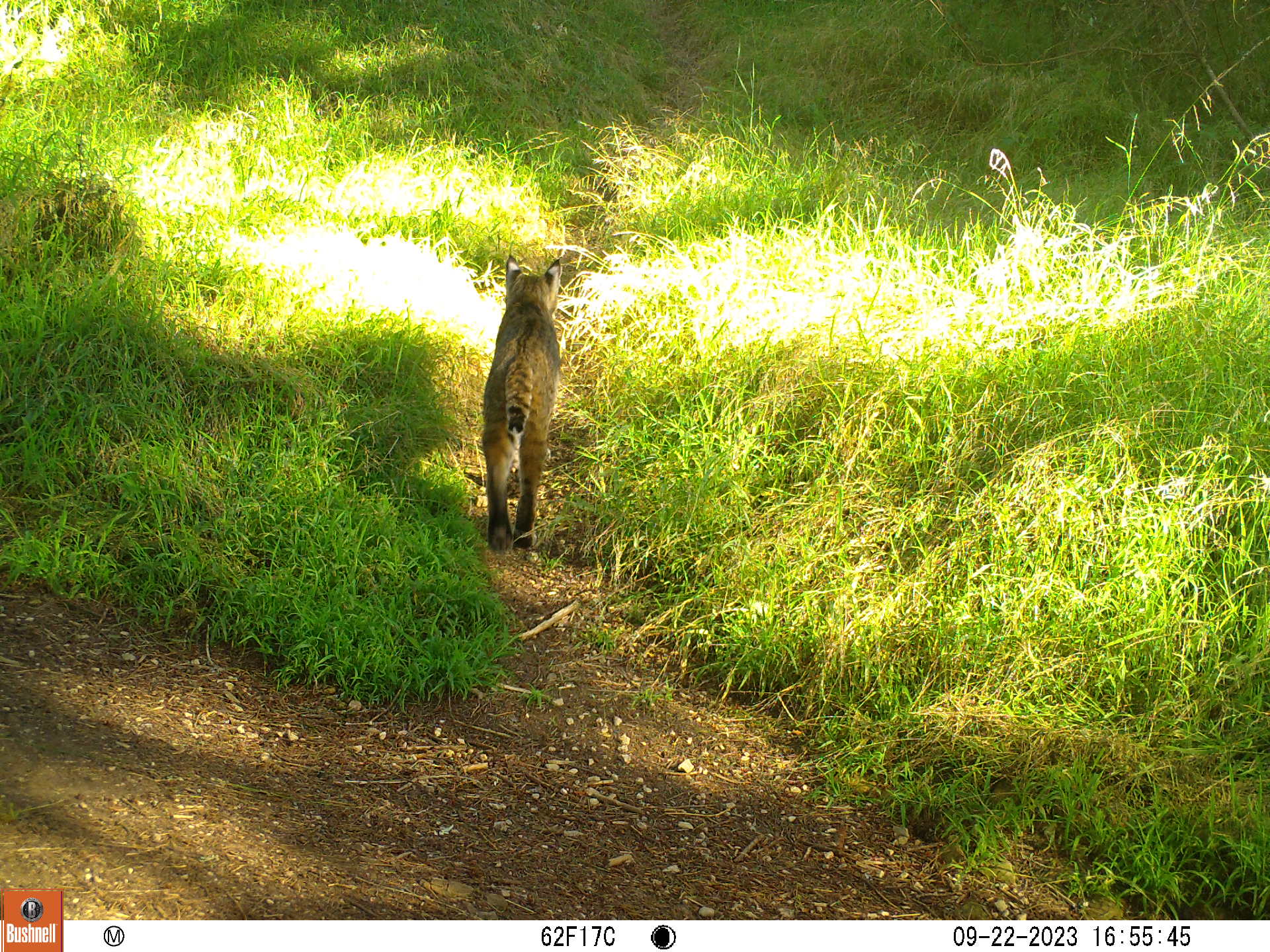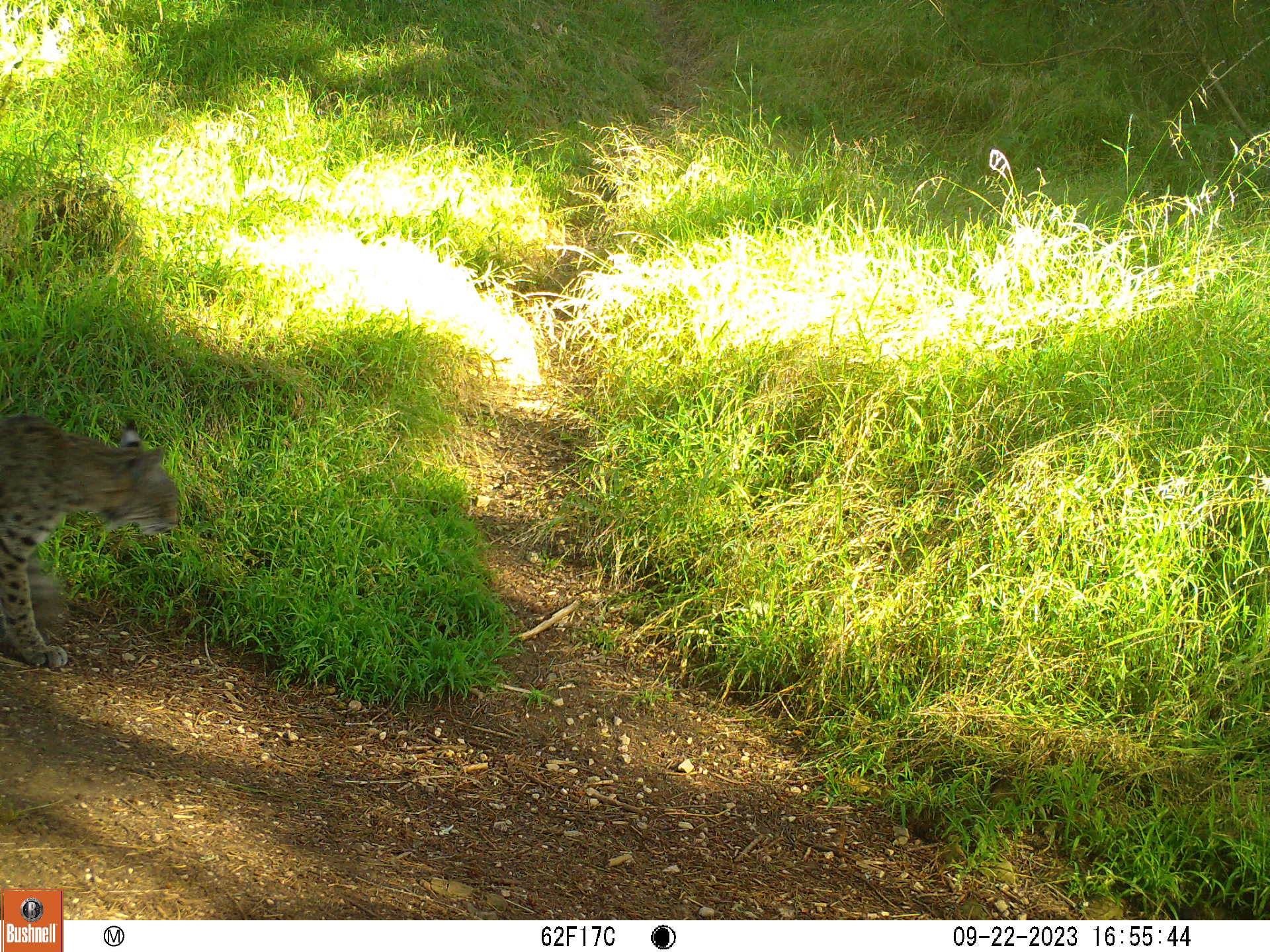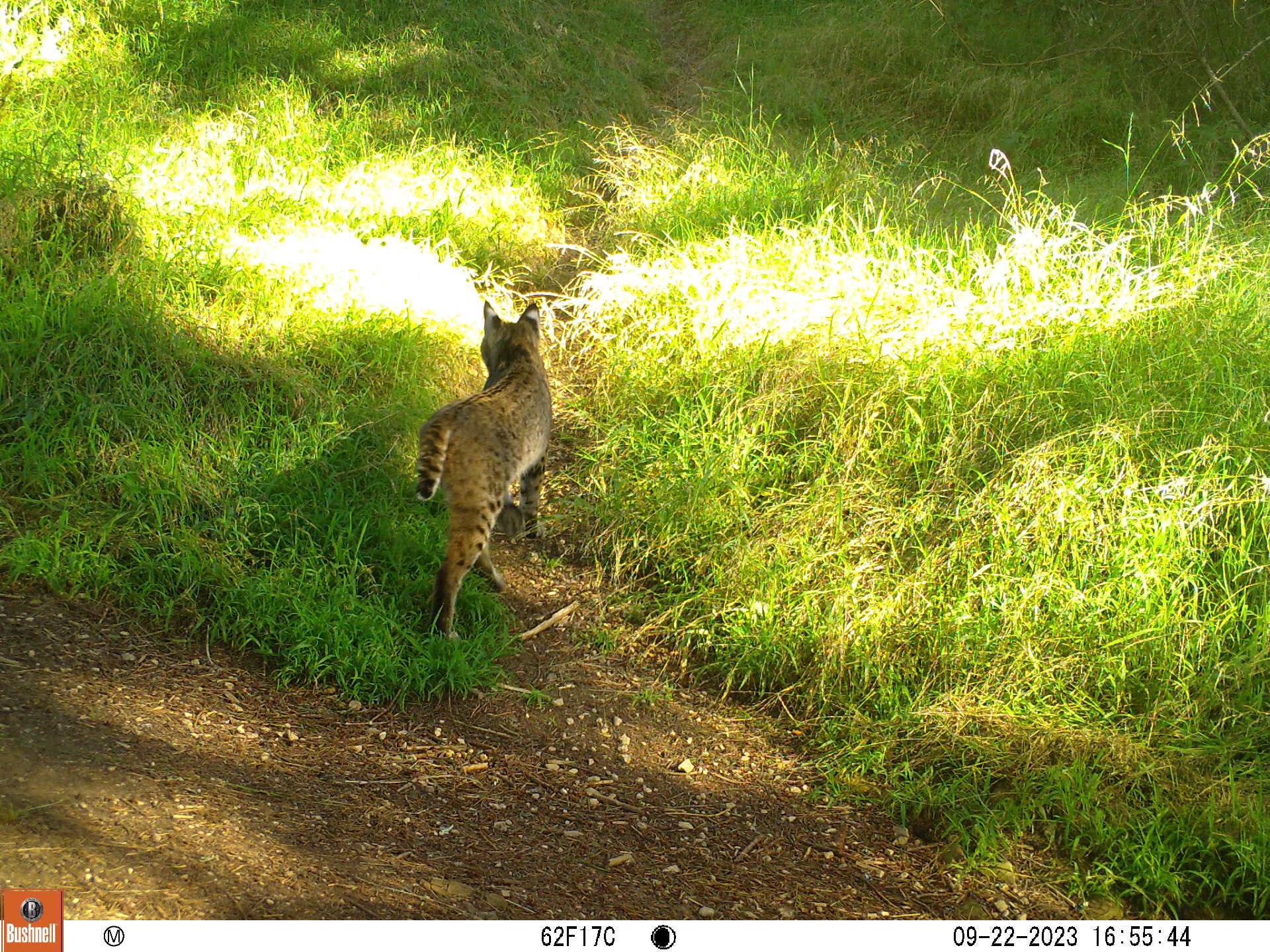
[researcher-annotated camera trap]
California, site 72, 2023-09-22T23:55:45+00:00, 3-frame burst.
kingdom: Animalia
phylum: Chordata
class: Mammalia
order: Carnivora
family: Felidae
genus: Lynx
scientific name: Lynx rufus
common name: bobcat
Bobcat (Lynx rufus).